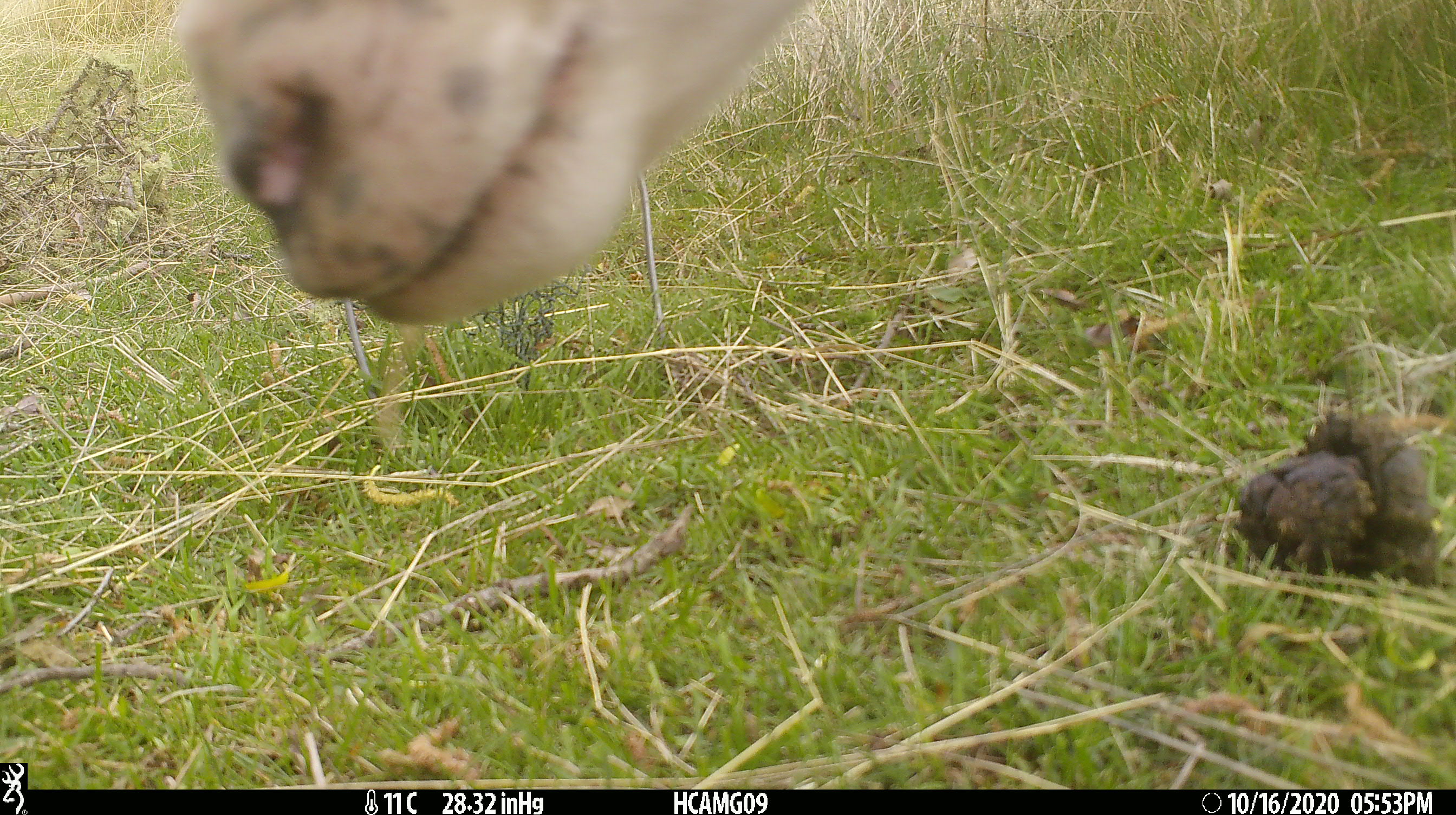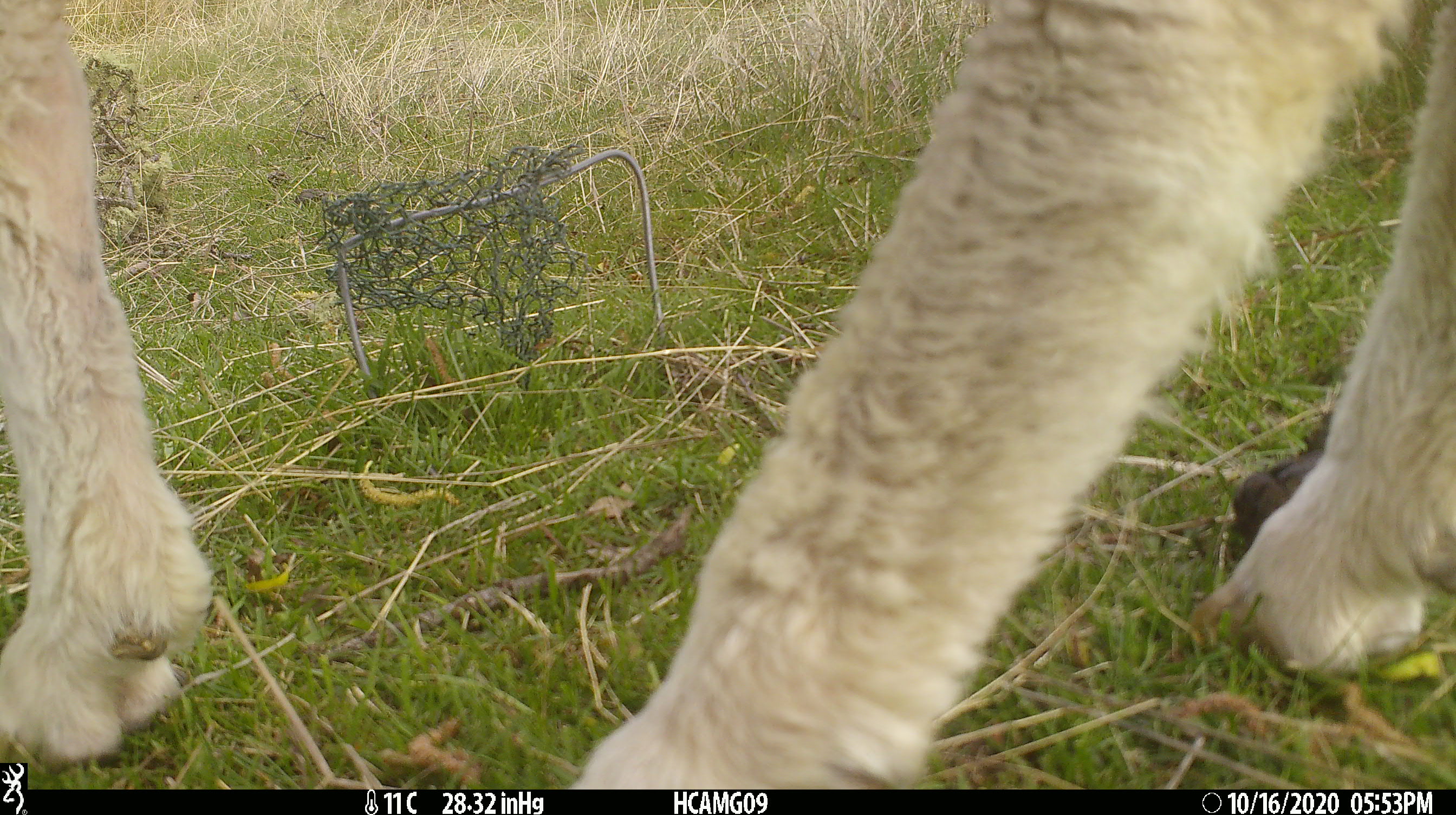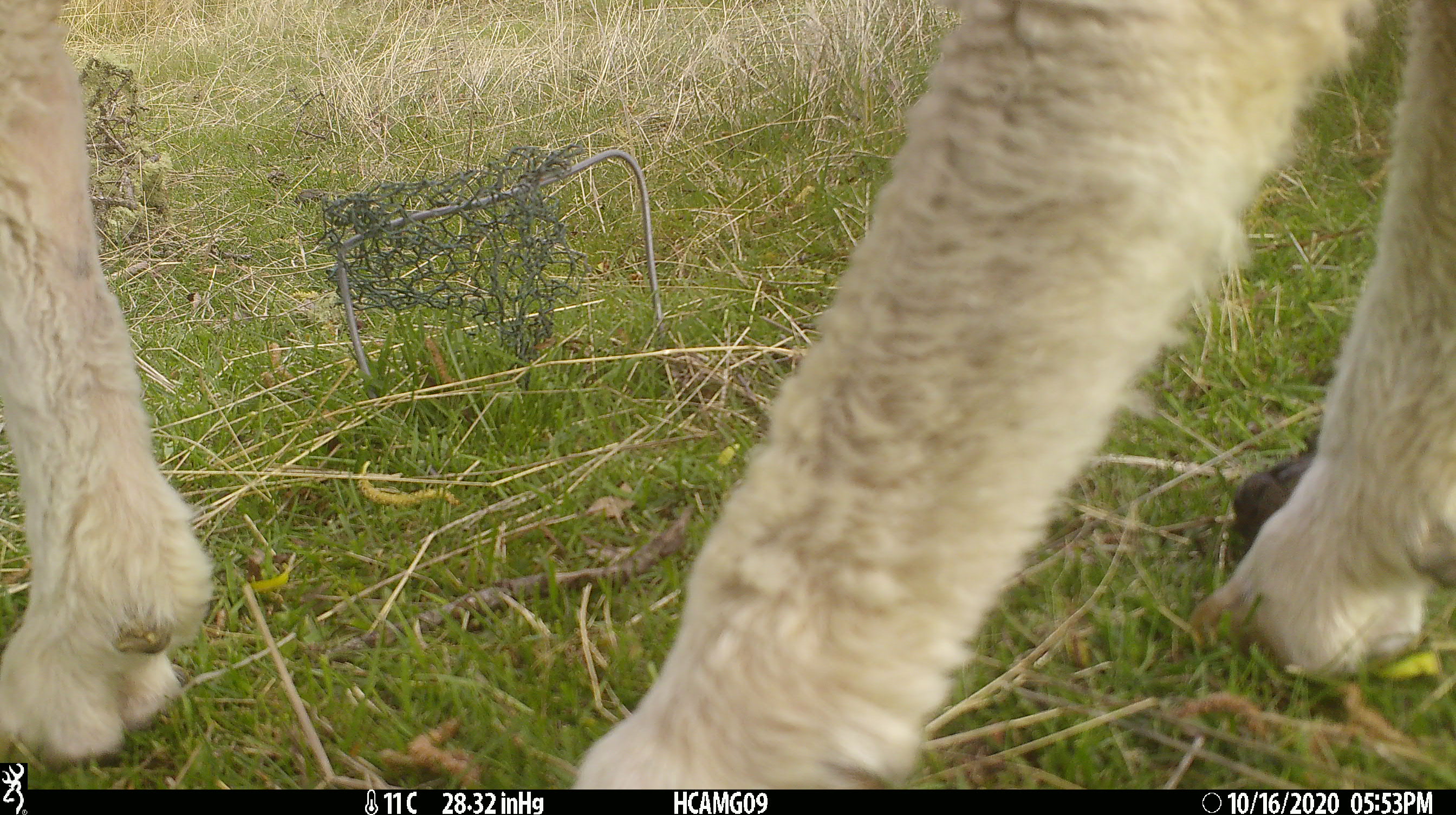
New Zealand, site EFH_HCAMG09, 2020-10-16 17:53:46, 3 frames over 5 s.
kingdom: Animalia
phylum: Chordata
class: Mammalia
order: Artiodactyla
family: Bovidae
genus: Ovis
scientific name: Ovis aries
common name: domestic sheep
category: sheep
Sheep (domestic sheep) (Ovis aries).